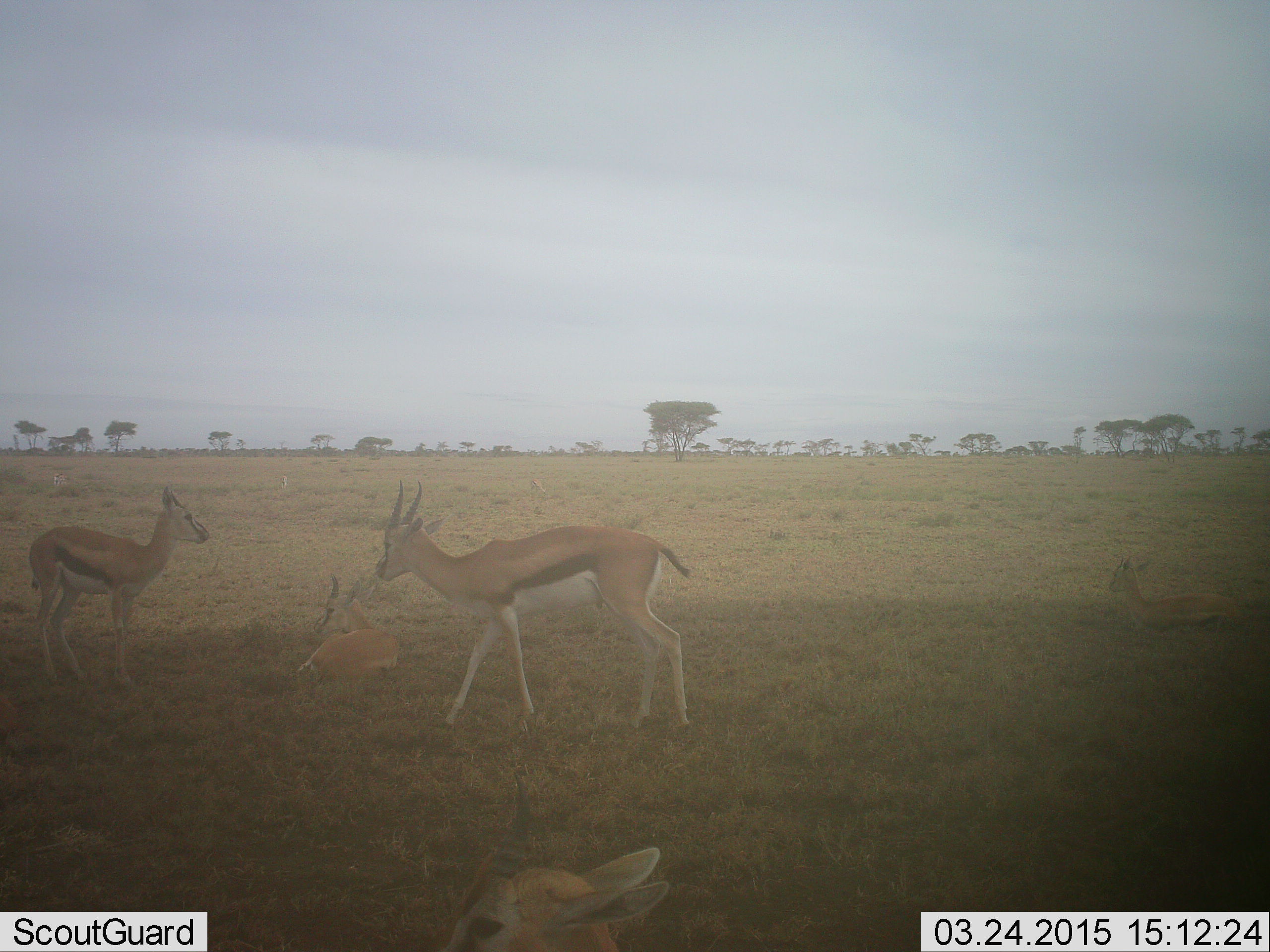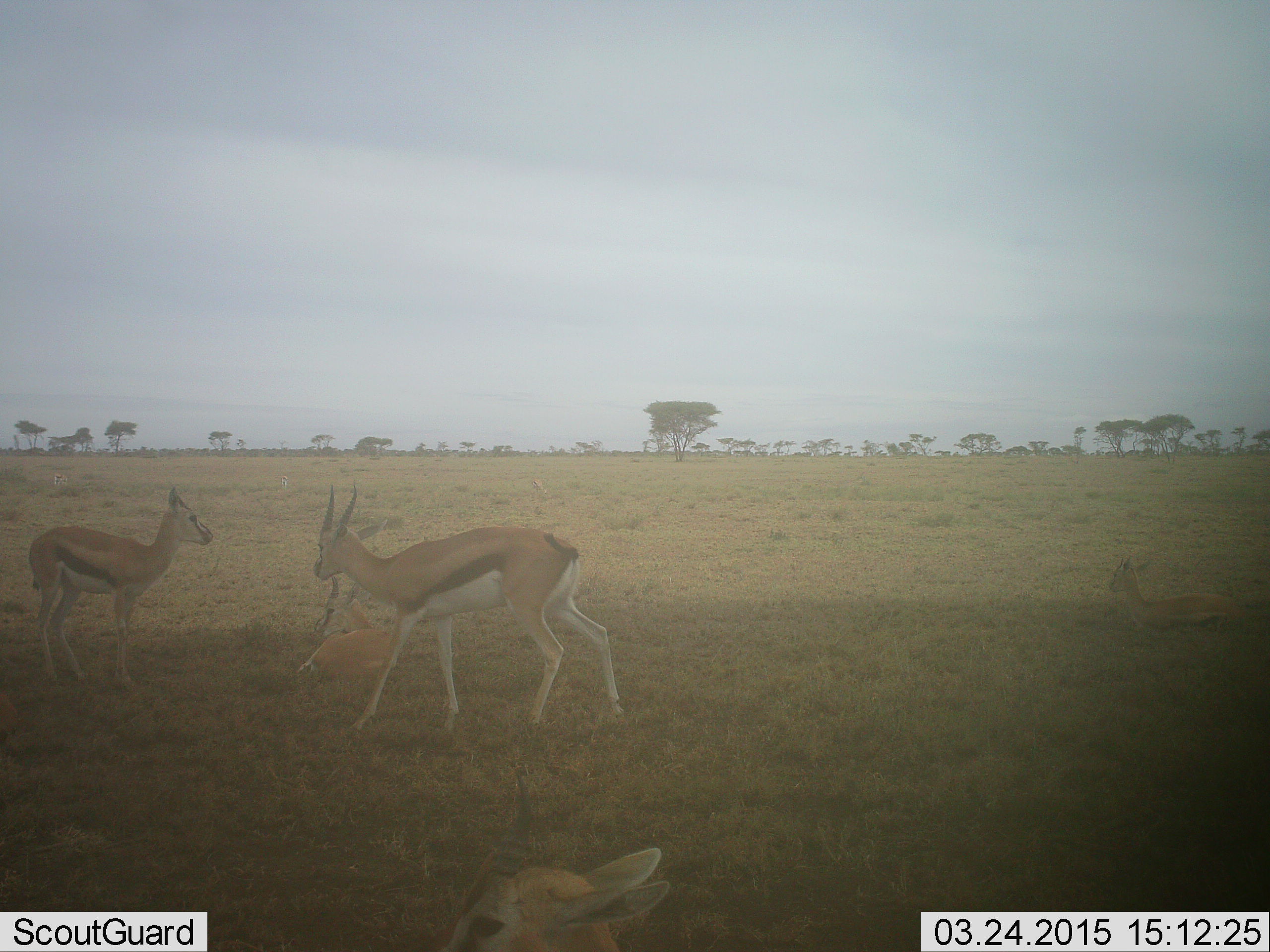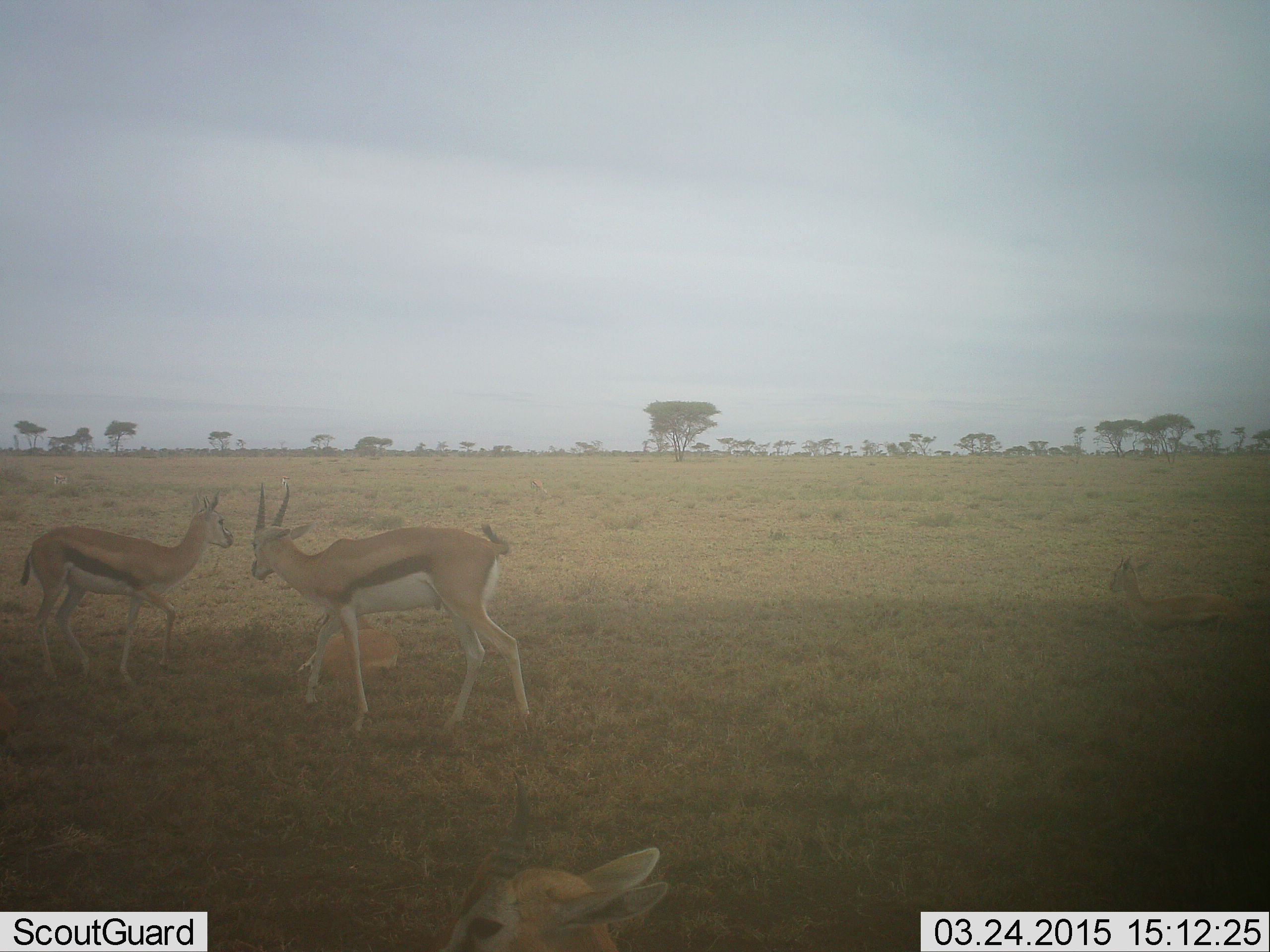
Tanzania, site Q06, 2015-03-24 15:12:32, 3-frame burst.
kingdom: Animalia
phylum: Chordata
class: Mammalia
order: Artiodactyla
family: Bovidae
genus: Eudorcas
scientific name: Eudorcas thomsonii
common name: thomson's gazelle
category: gazellethomsons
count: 3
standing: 50%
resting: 70%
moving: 70%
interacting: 0%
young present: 30%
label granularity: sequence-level